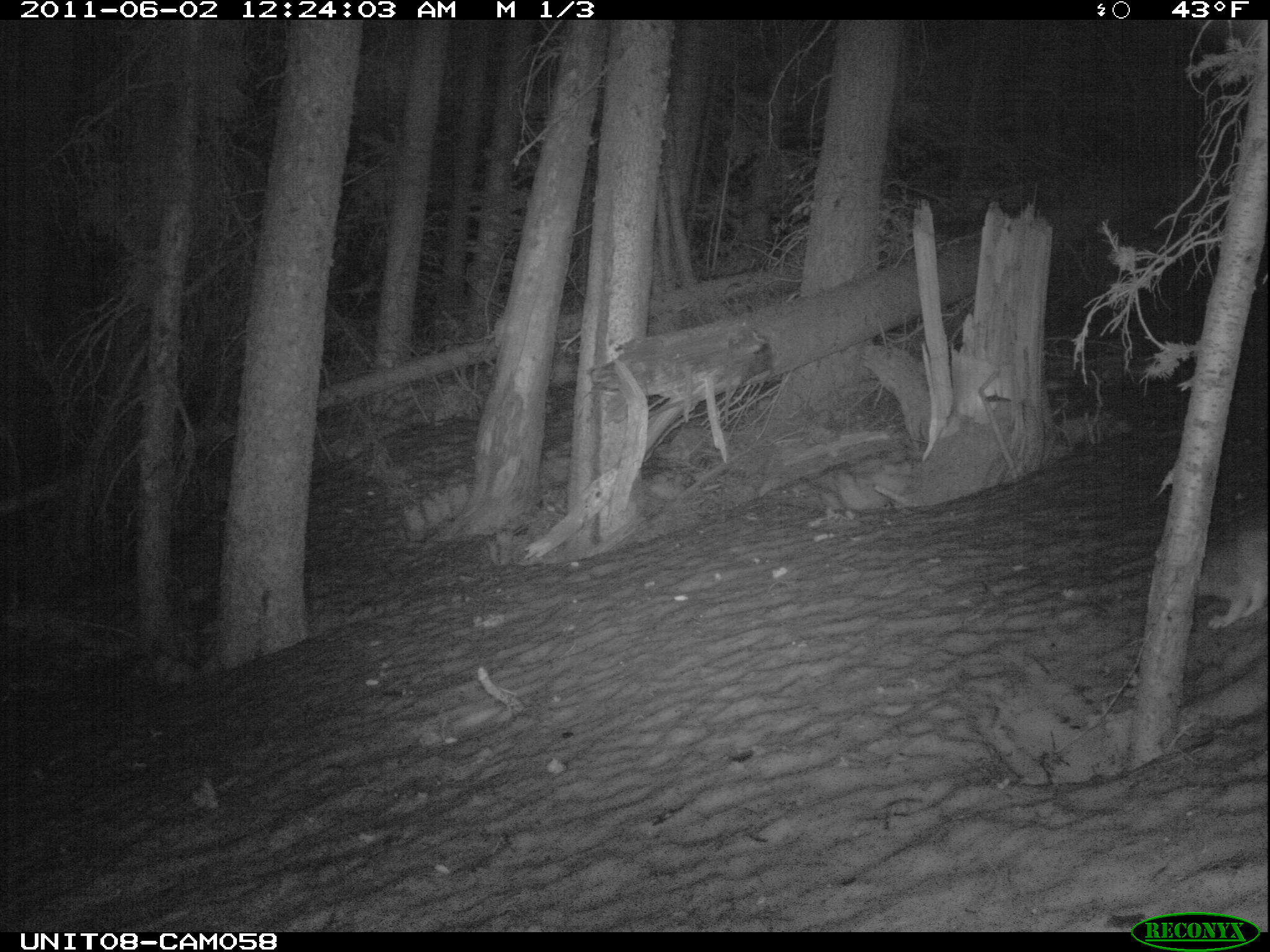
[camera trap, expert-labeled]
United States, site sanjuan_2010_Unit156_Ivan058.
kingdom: Animalia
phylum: Chordata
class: Mammalia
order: Lagomorpha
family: Leporidae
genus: Lepus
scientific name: Lepus americanus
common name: snowshoe hare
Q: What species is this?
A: Lepus americanus (snowshoe hare).